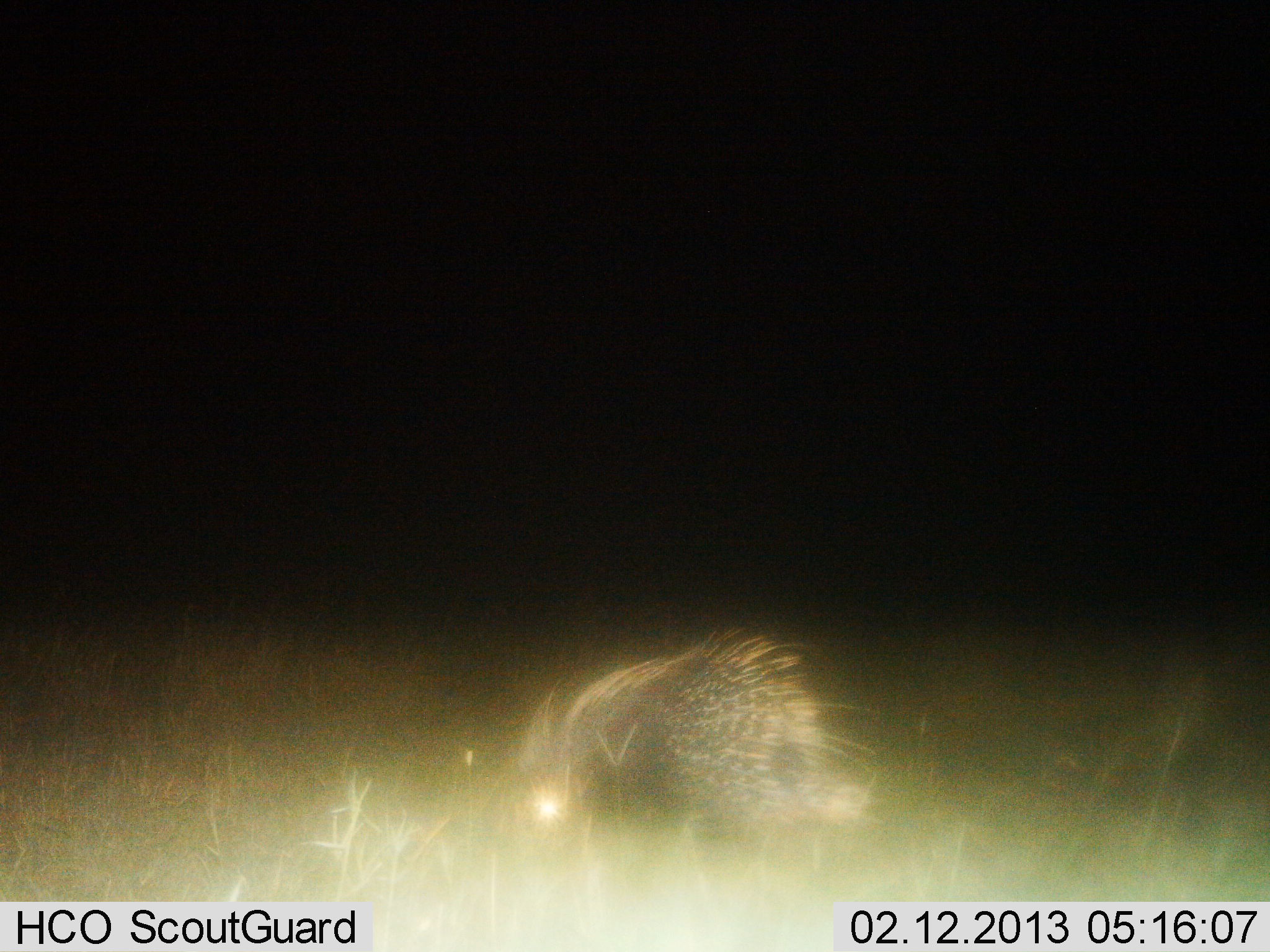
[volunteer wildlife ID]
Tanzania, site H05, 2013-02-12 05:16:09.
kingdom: Animalia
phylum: Chordata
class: Mammalia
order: Rodentia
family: Hystricidae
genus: Hystrix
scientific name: Hystrix cristata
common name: crested porcupine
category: porcupine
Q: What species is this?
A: Porcupine (crested porcupine) (Hystrix cristata).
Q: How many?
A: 1.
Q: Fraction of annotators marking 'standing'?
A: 57%.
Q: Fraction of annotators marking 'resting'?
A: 0%.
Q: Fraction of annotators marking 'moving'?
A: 48%.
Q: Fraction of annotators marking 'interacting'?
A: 0%.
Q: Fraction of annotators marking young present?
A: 0%.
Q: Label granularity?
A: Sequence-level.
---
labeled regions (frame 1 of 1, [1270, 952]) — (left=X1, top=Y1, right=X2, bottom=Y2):
animal: (left=509, top=618, right=887, bottom=912)